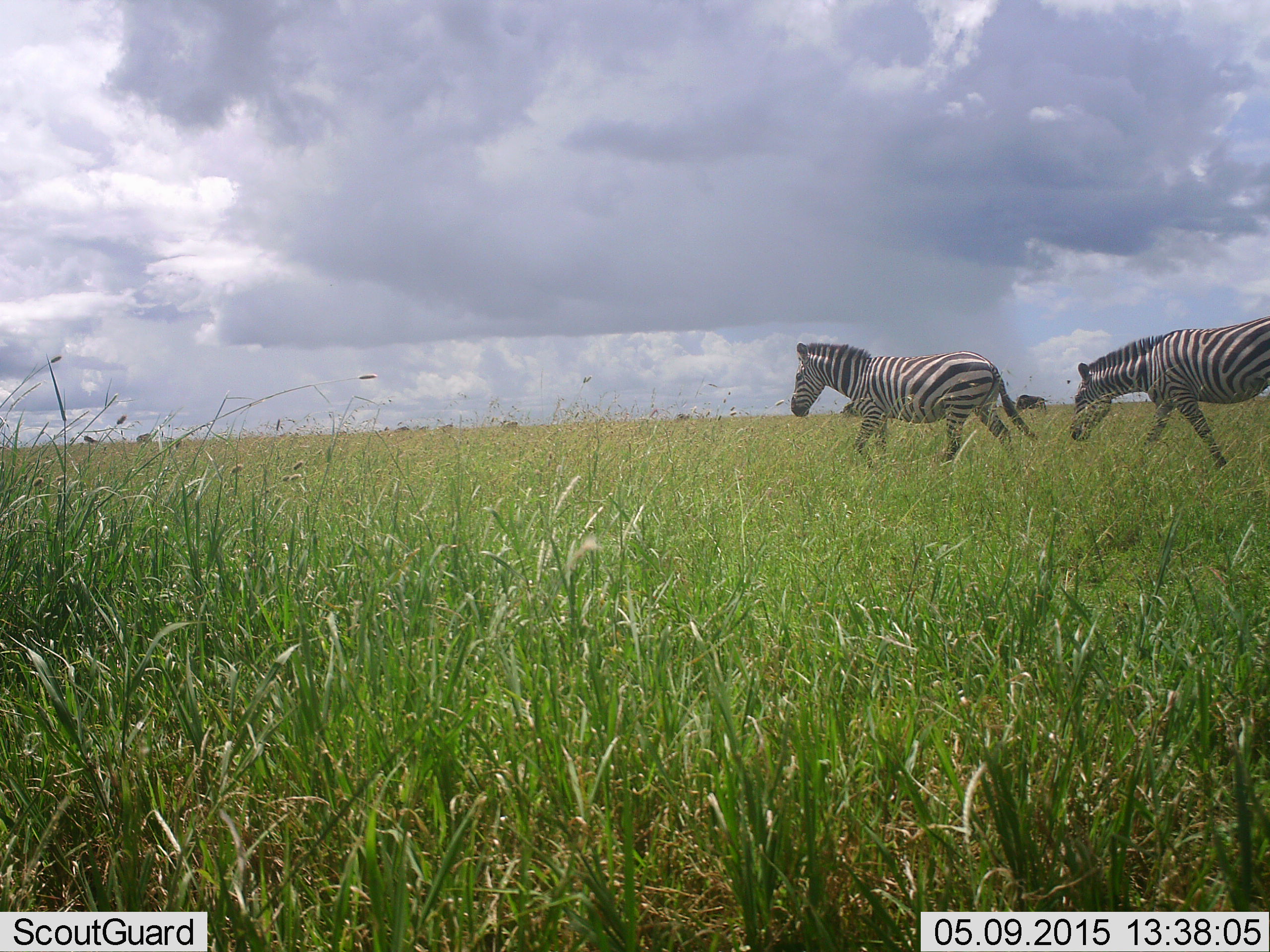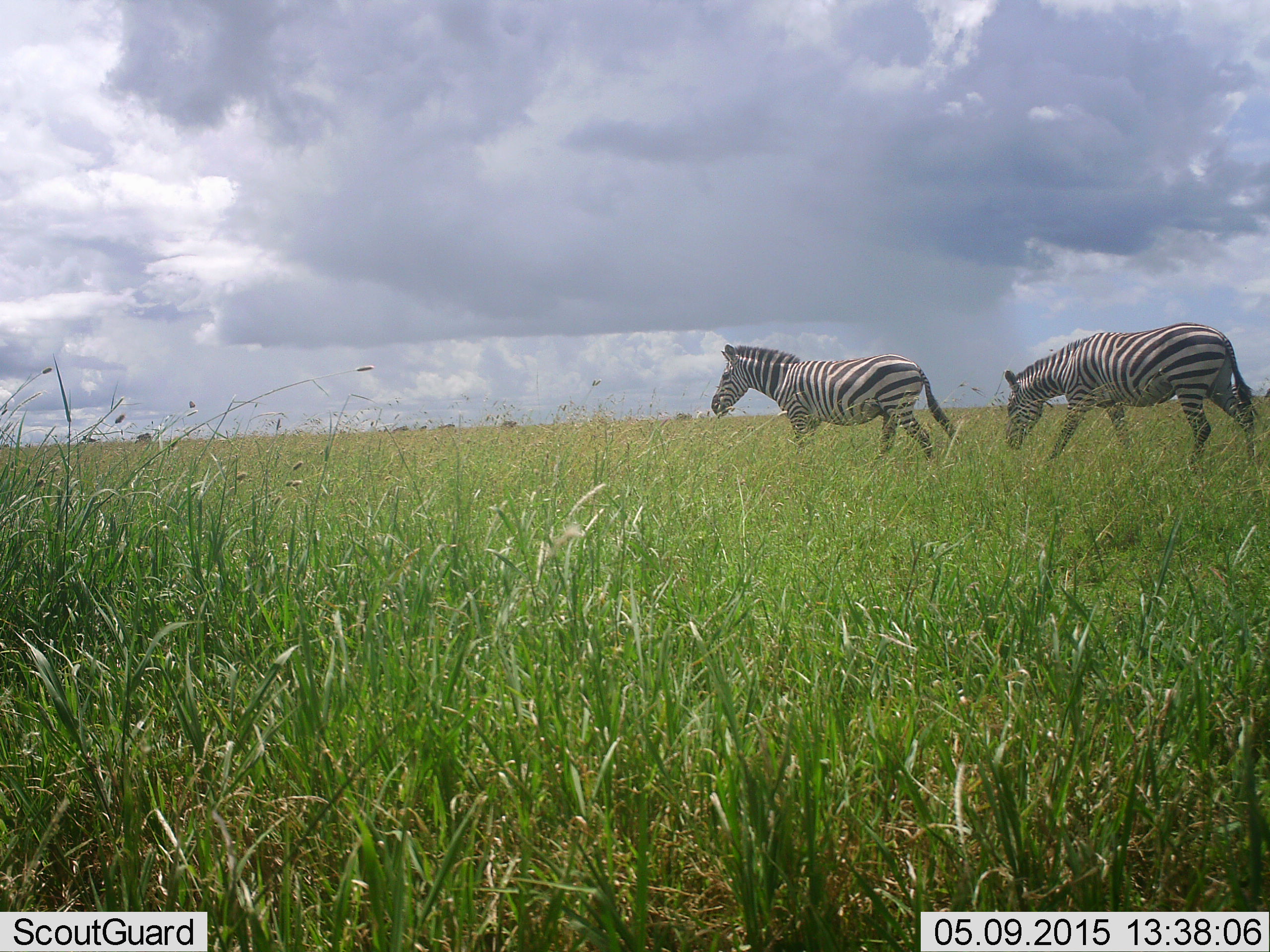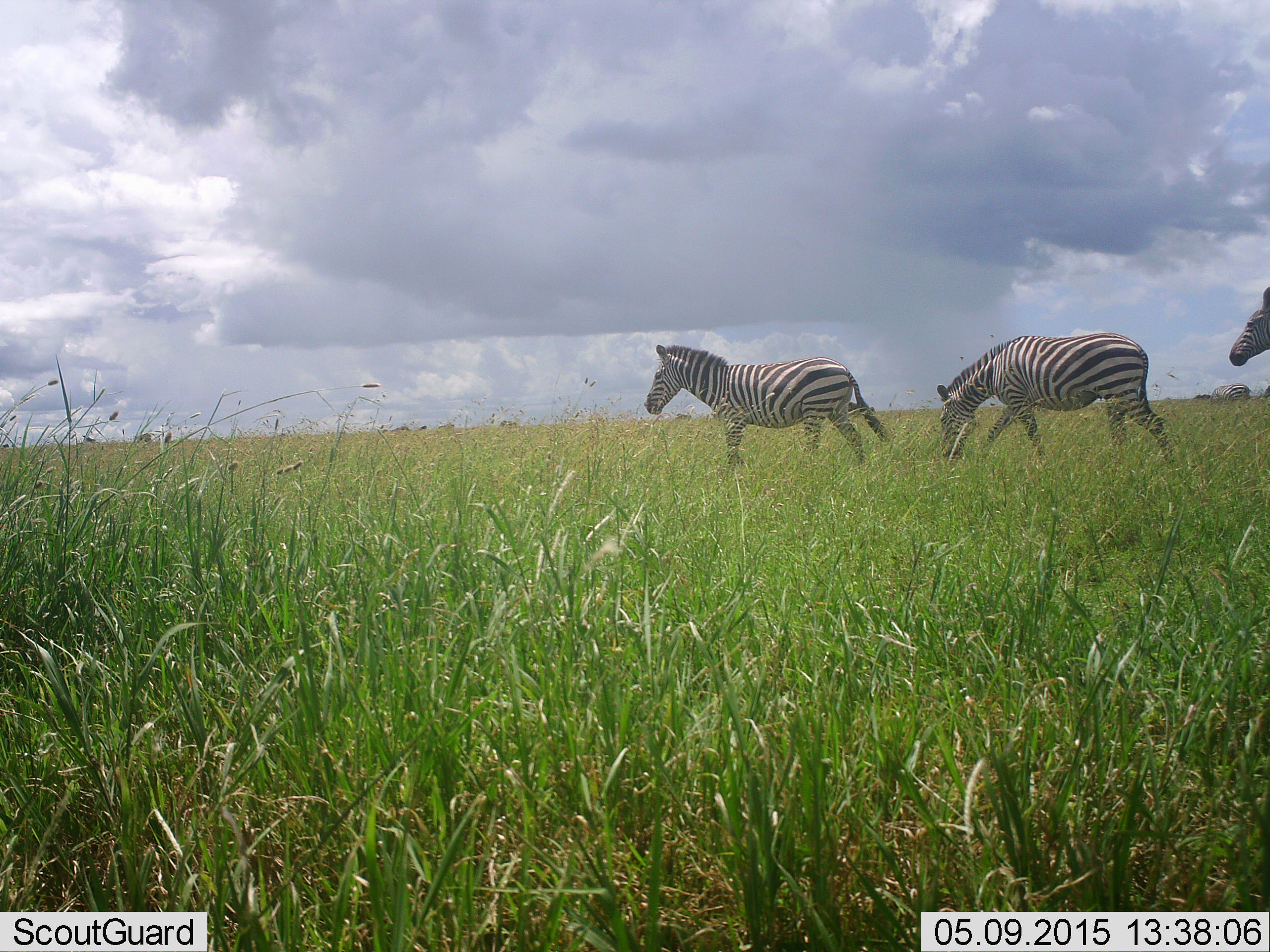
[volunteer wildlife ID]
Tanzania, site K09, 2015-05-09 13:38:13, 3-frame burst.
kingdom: Animalia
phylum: Chordata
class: Mammalia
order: Perissodactyla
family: Equidae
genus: Equus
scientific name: Equus quagga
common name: plains zebra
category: zebra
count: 2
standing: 0%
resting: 0%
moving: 100%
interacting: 0%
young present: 0%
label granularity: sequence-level